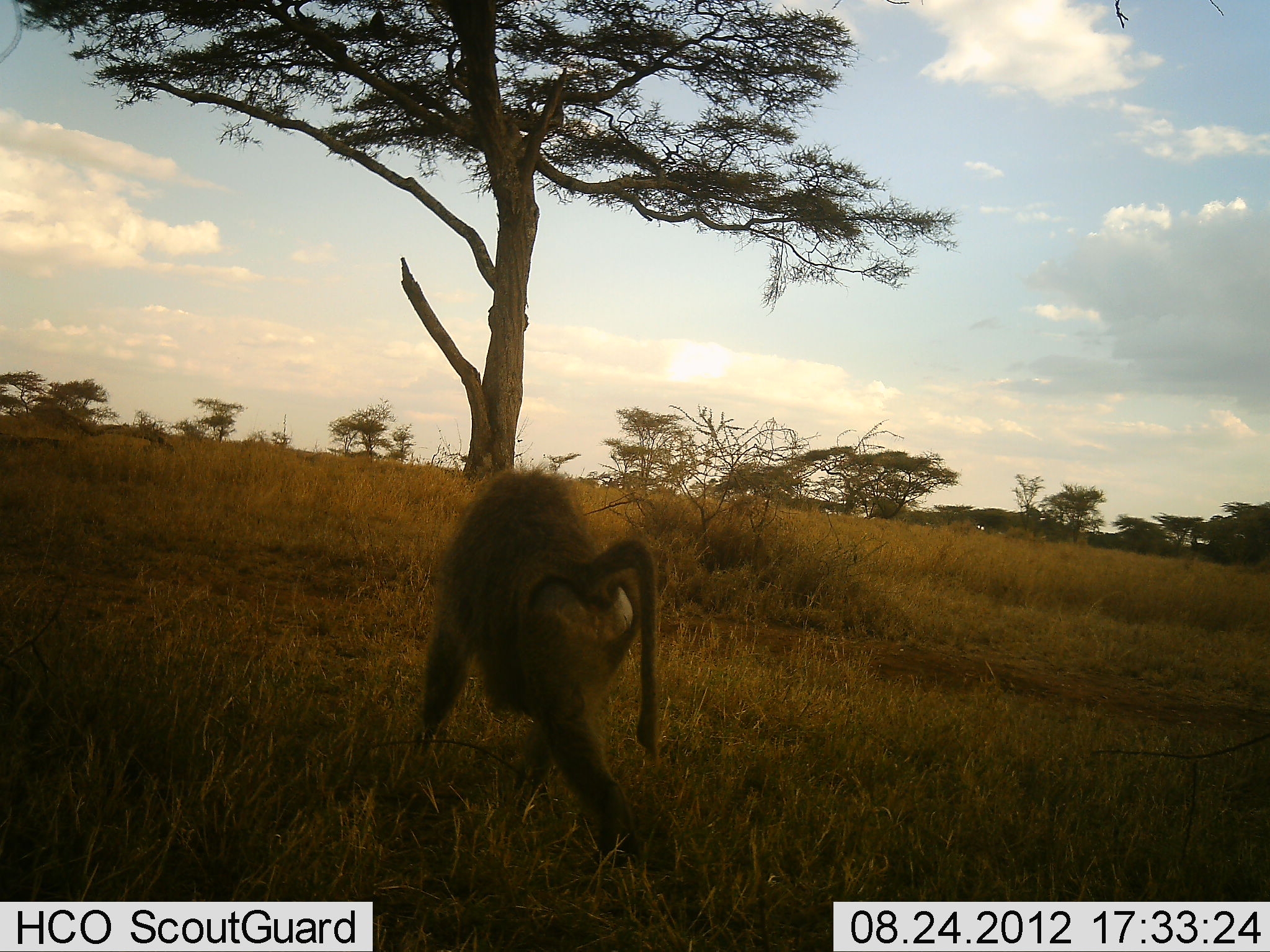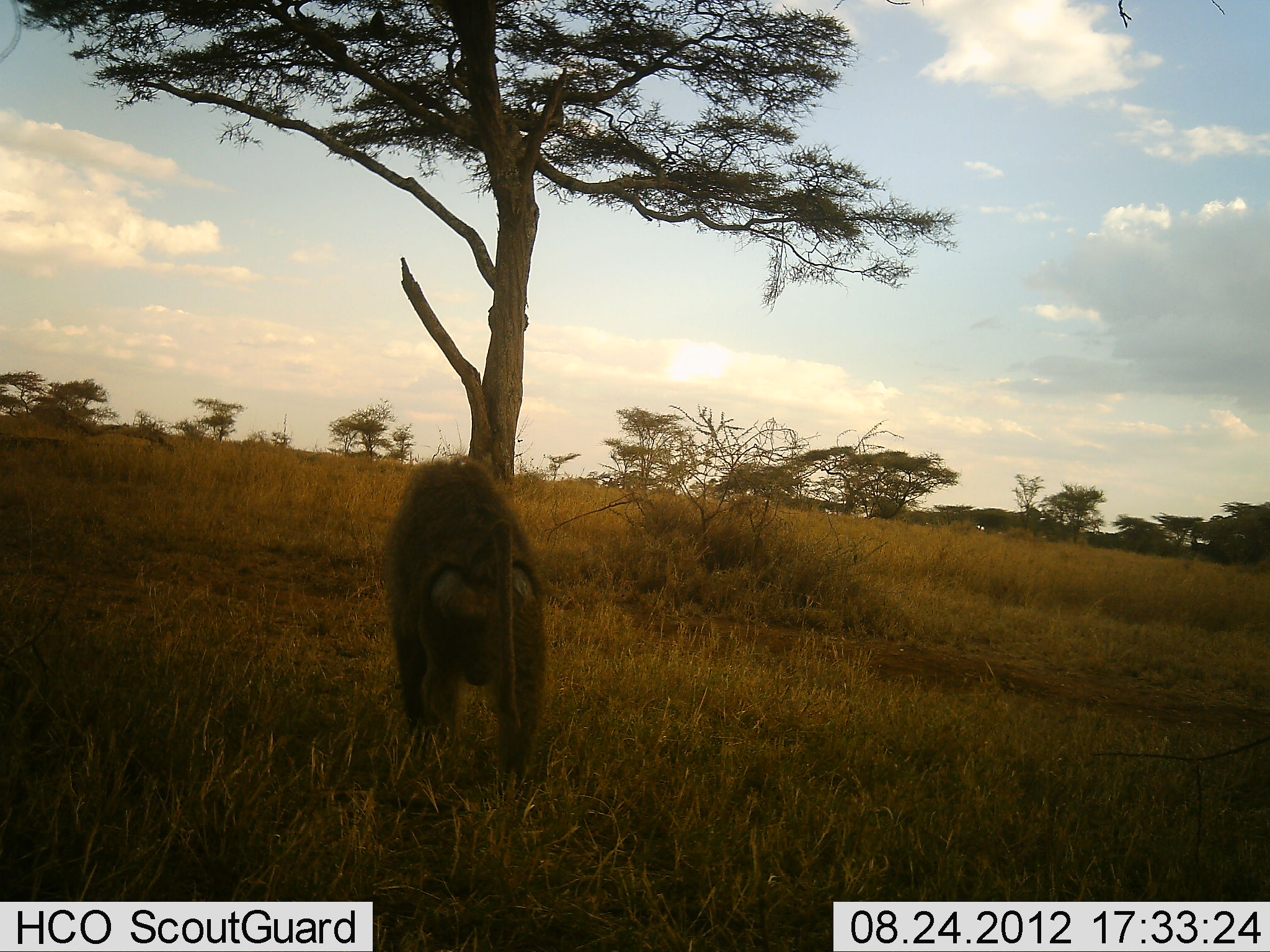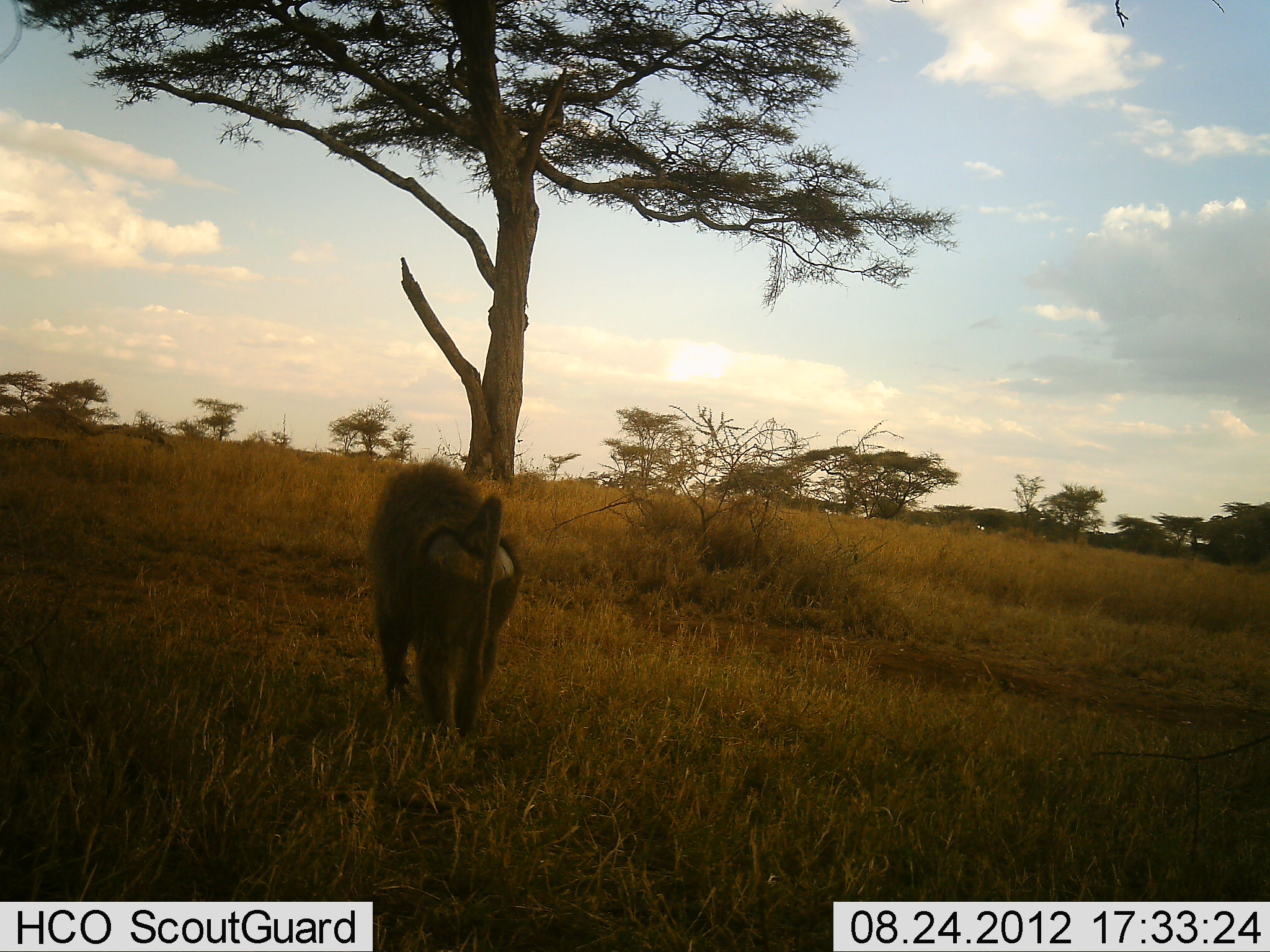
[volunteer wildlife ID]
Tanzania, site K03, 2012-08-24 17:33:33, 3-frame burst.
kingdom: Animalia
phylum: Chordata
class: Mammalia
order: Primates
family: Cercopithecidae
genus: Papio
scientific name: Papio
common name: baboon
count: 1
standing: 0%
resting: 0%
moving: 100%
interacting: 0%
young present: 0%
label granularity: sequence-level